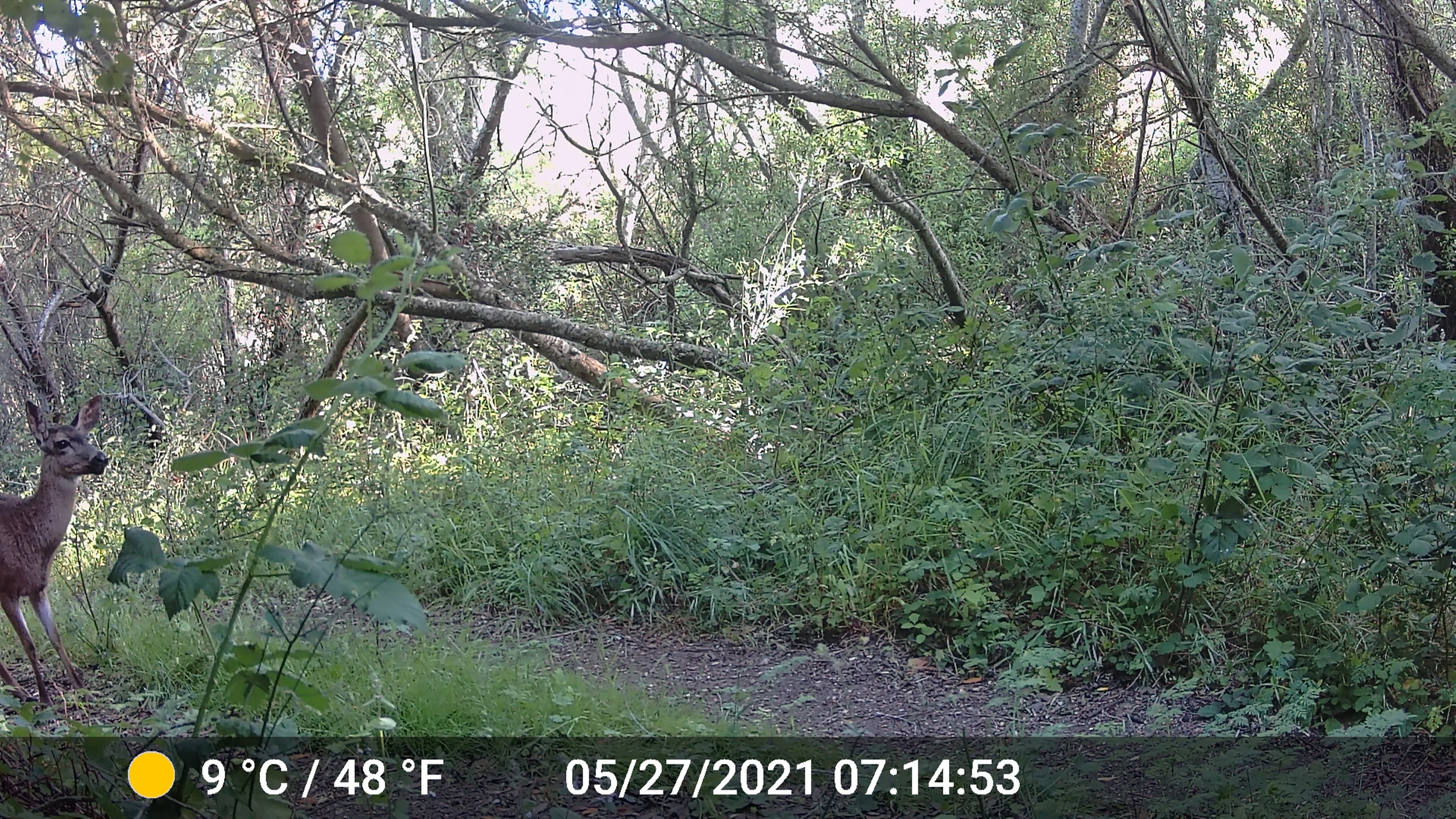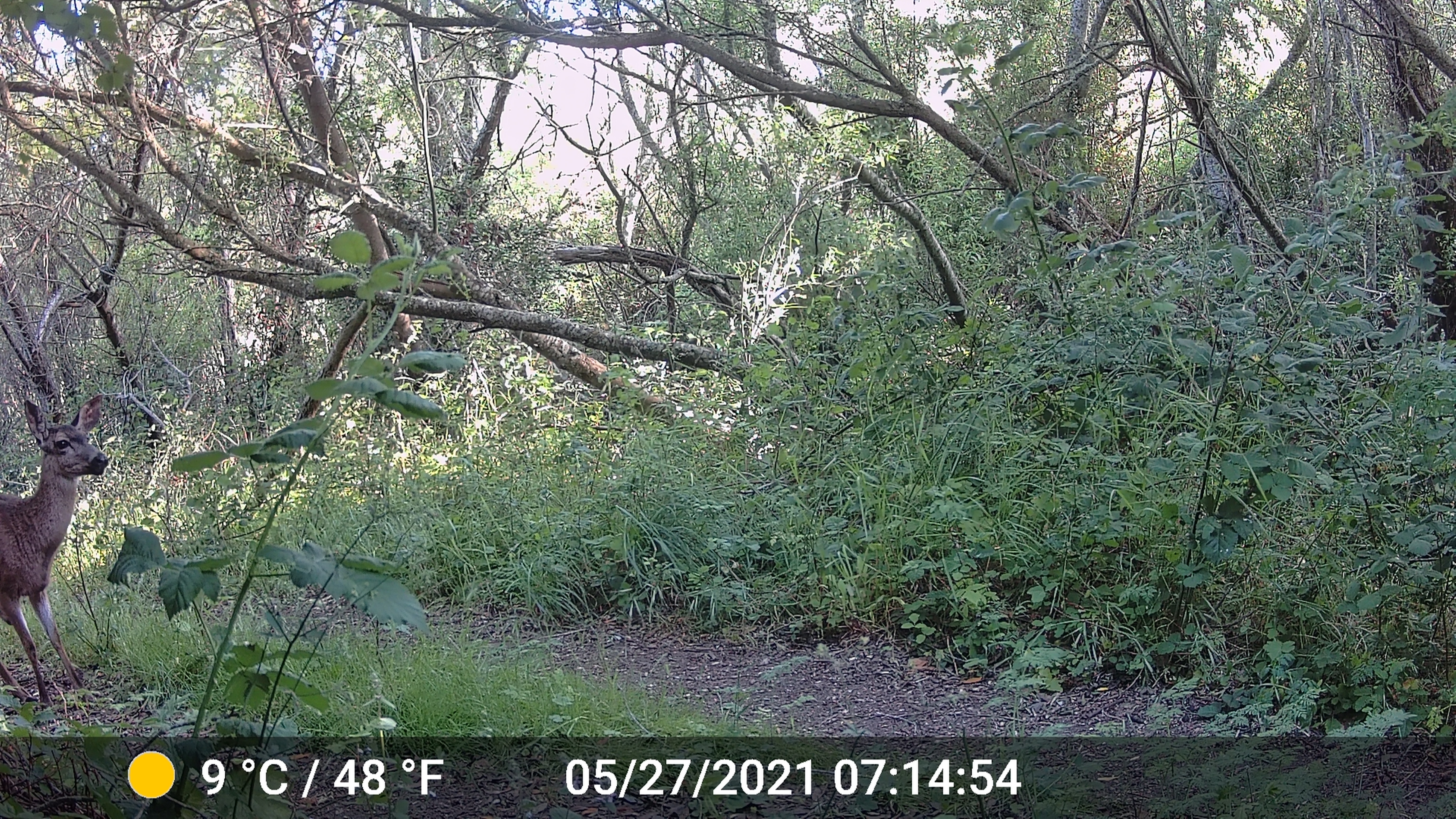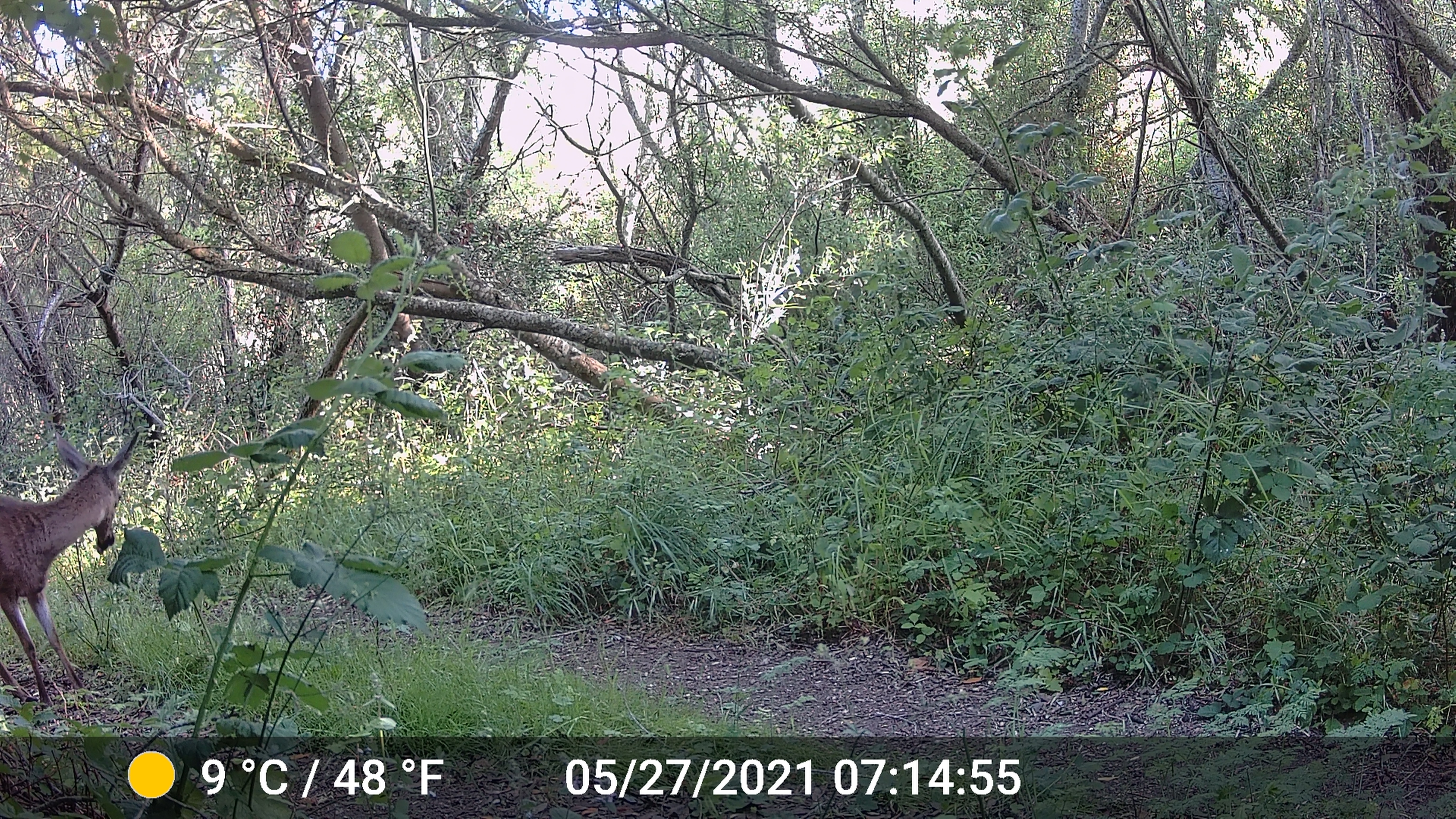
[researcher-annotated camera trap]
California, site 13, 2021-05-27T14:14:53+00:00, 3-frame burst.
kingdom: Animalia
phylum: Chordata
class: Mammalia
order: Artiodactyla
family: Cervidae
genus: Odocoileus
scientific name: Odocoileus hemionus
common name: mule deer